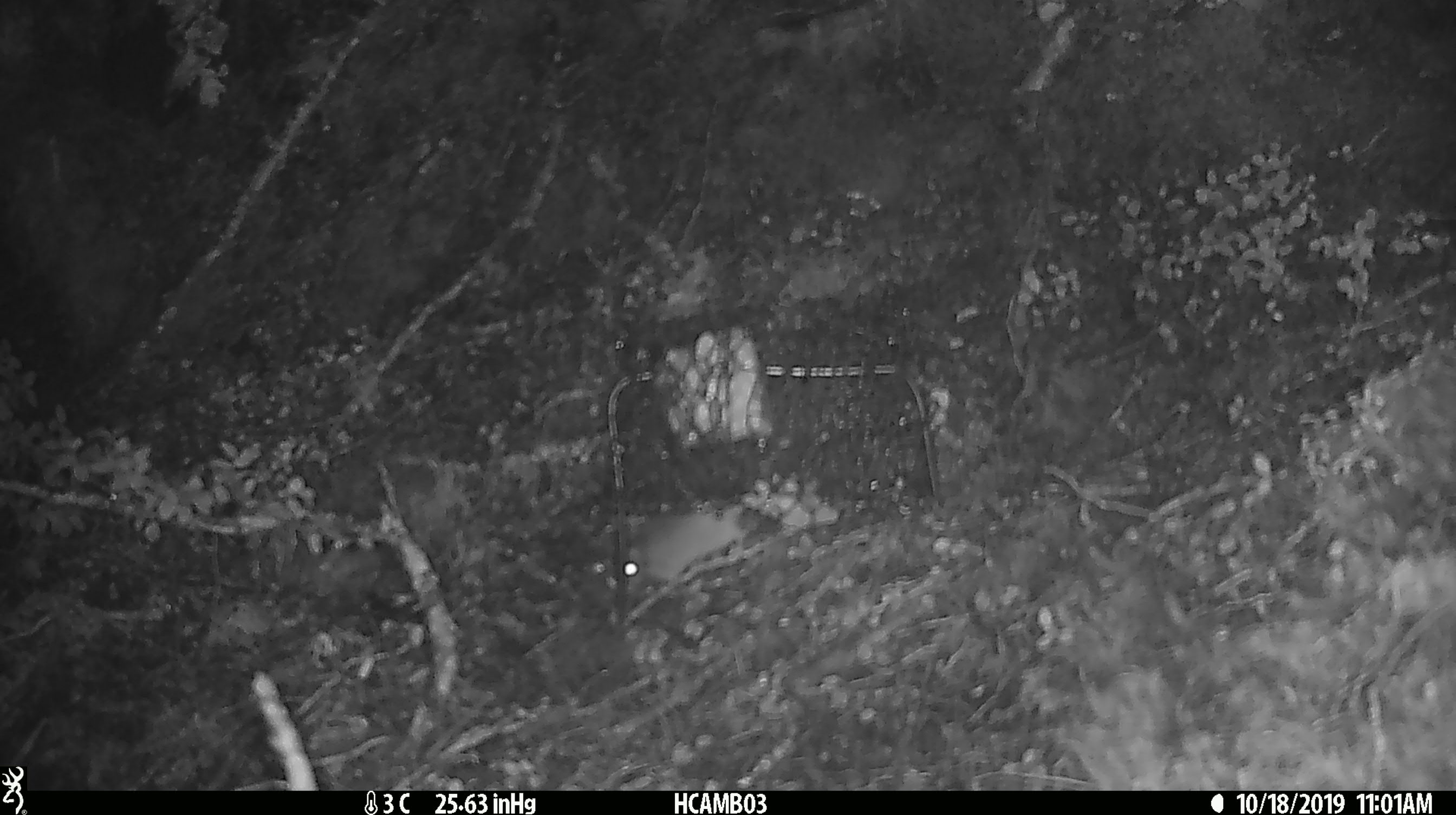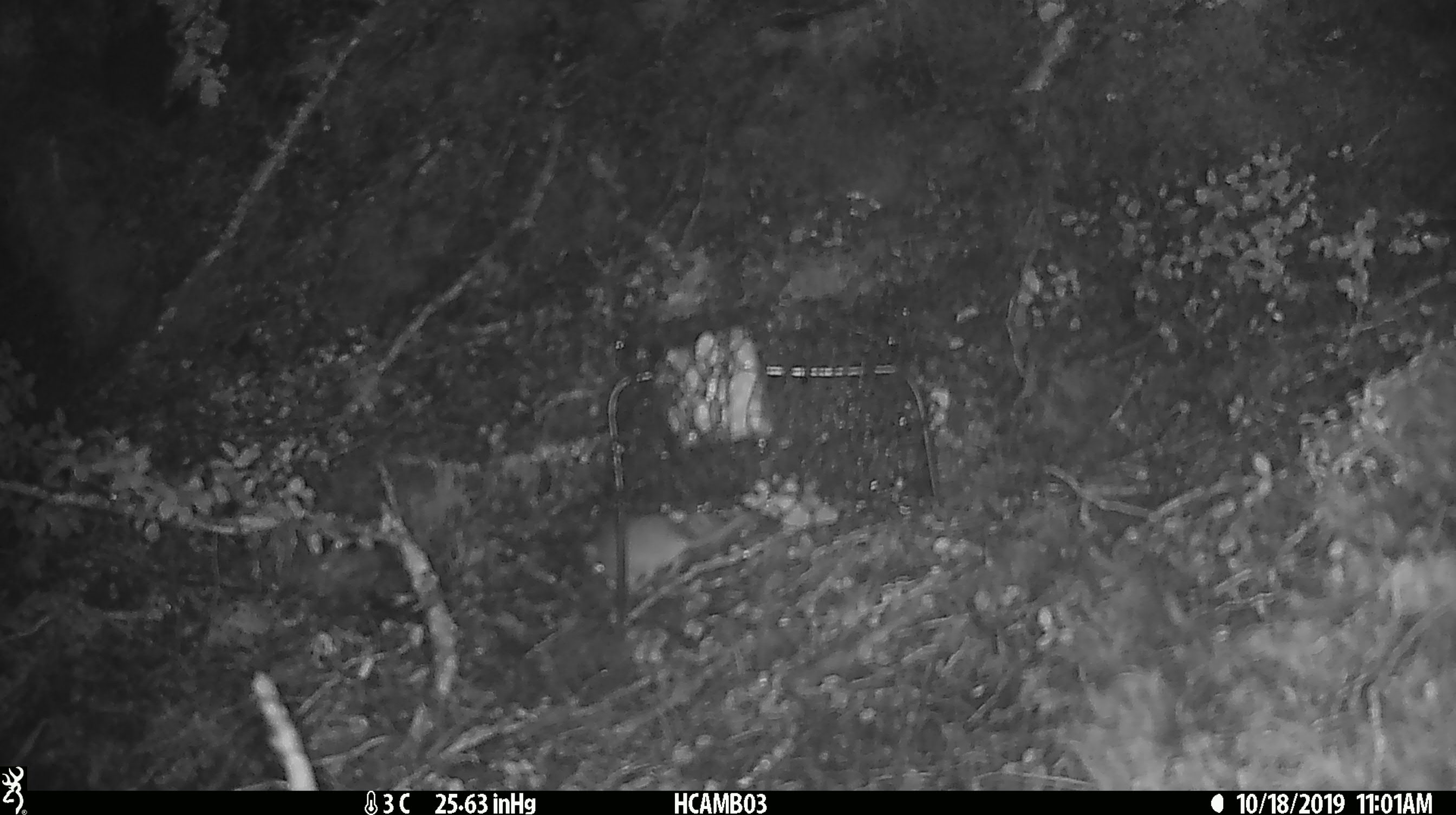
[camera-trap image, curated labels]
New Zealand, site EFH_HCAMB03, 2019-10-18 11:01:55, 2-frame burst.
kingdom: Animalia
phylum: Chordata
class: Mammalia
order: Rodentia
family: Muridae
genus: Mus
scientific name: Mus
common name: mouse